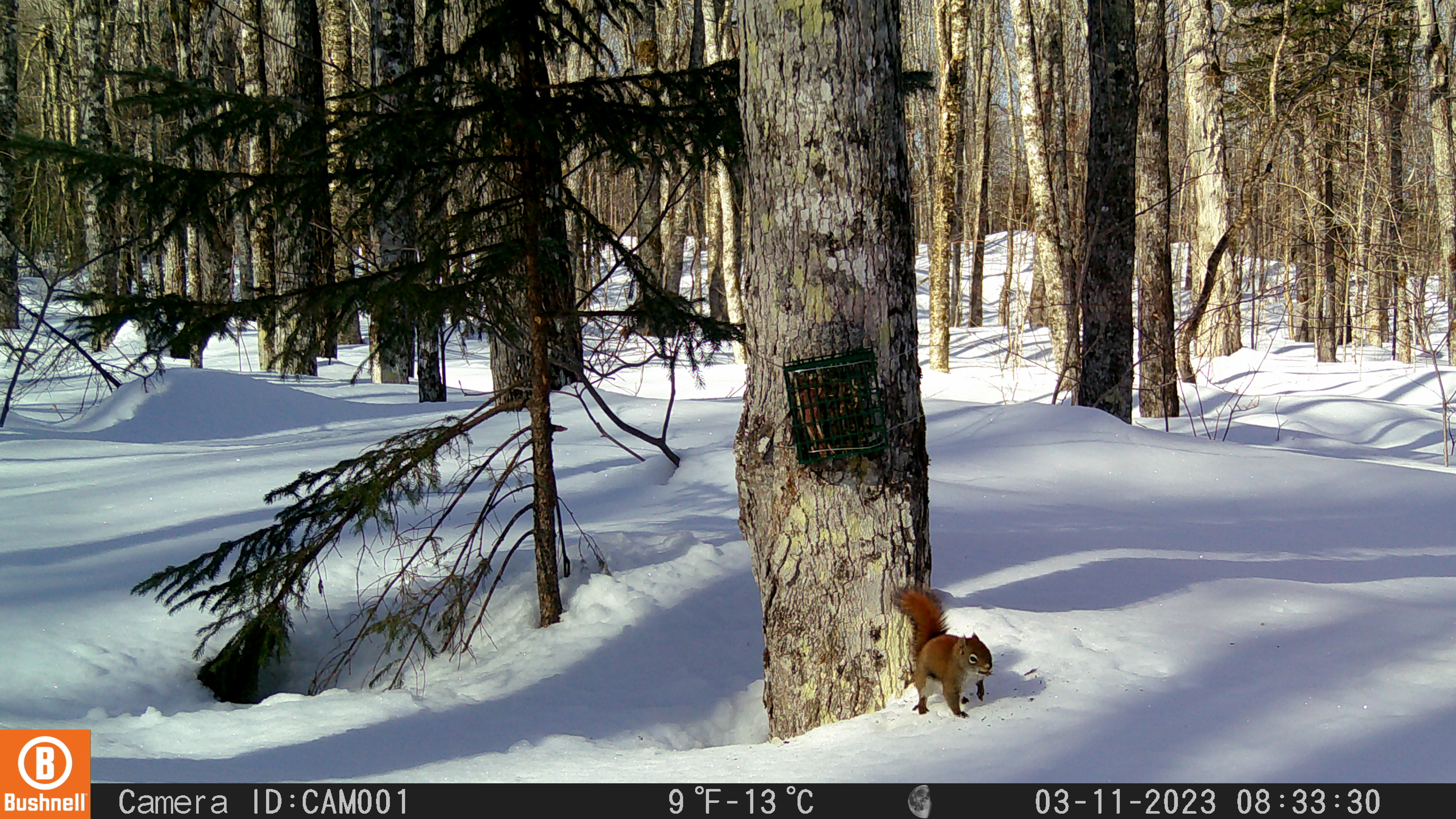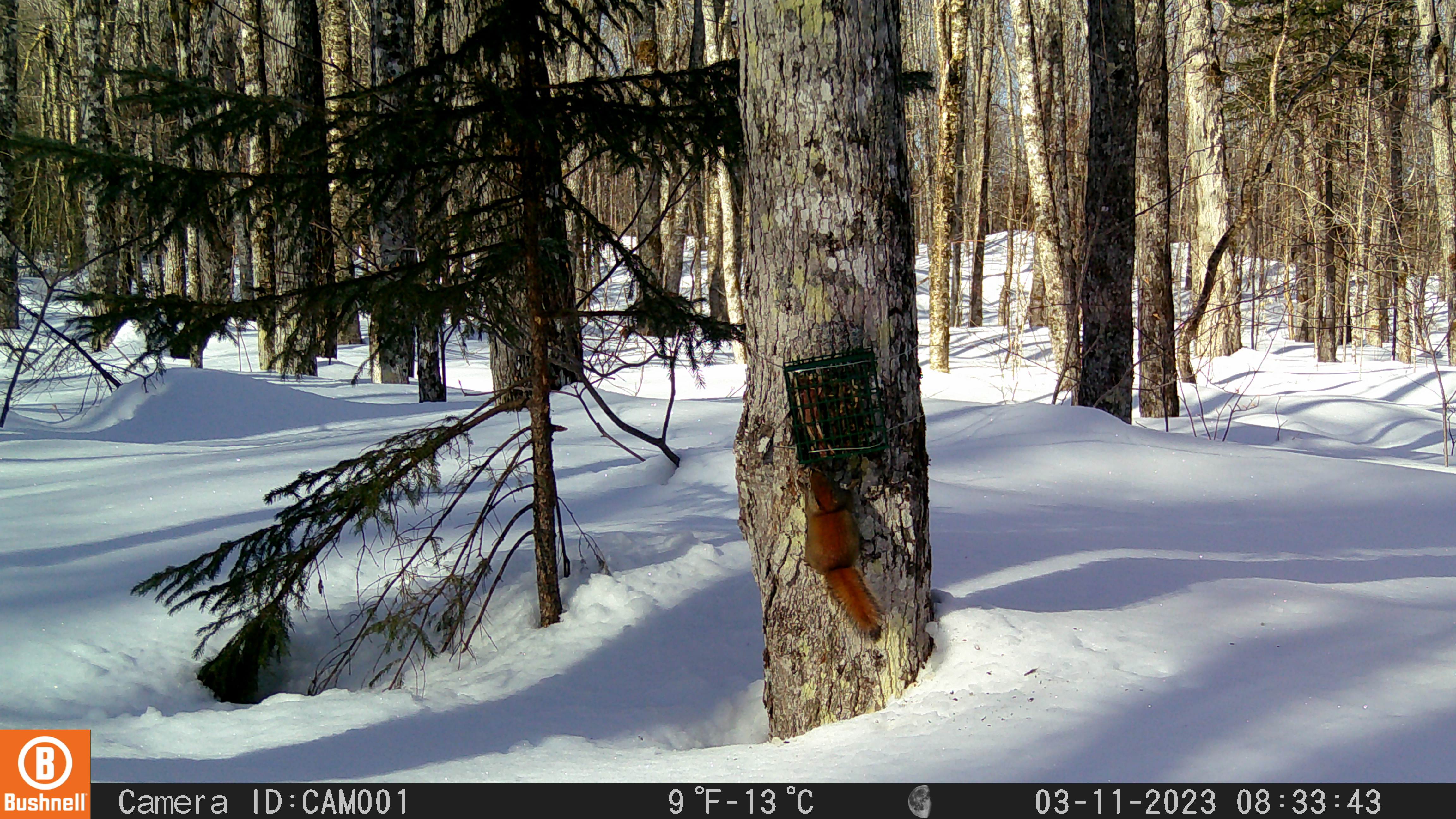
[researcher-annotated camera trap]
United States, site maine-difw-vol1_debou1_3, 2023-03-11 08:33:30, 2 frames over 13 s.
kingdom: Animalia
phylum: Chordata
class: Mammalia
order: Rodentia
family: Sciuridae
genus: Tamiasciurus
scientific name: Tamiasciurus hudsonicus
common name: red squirrel